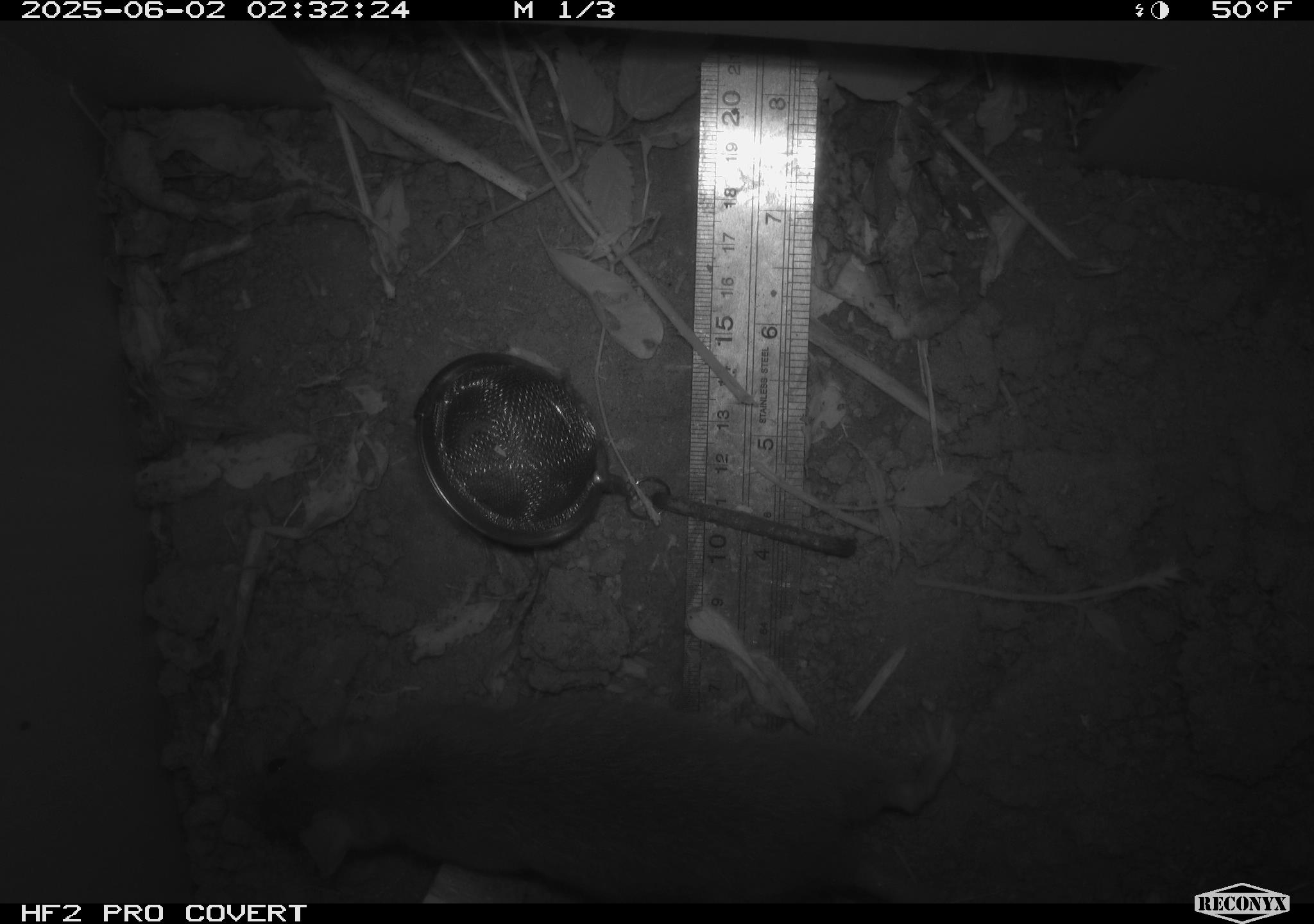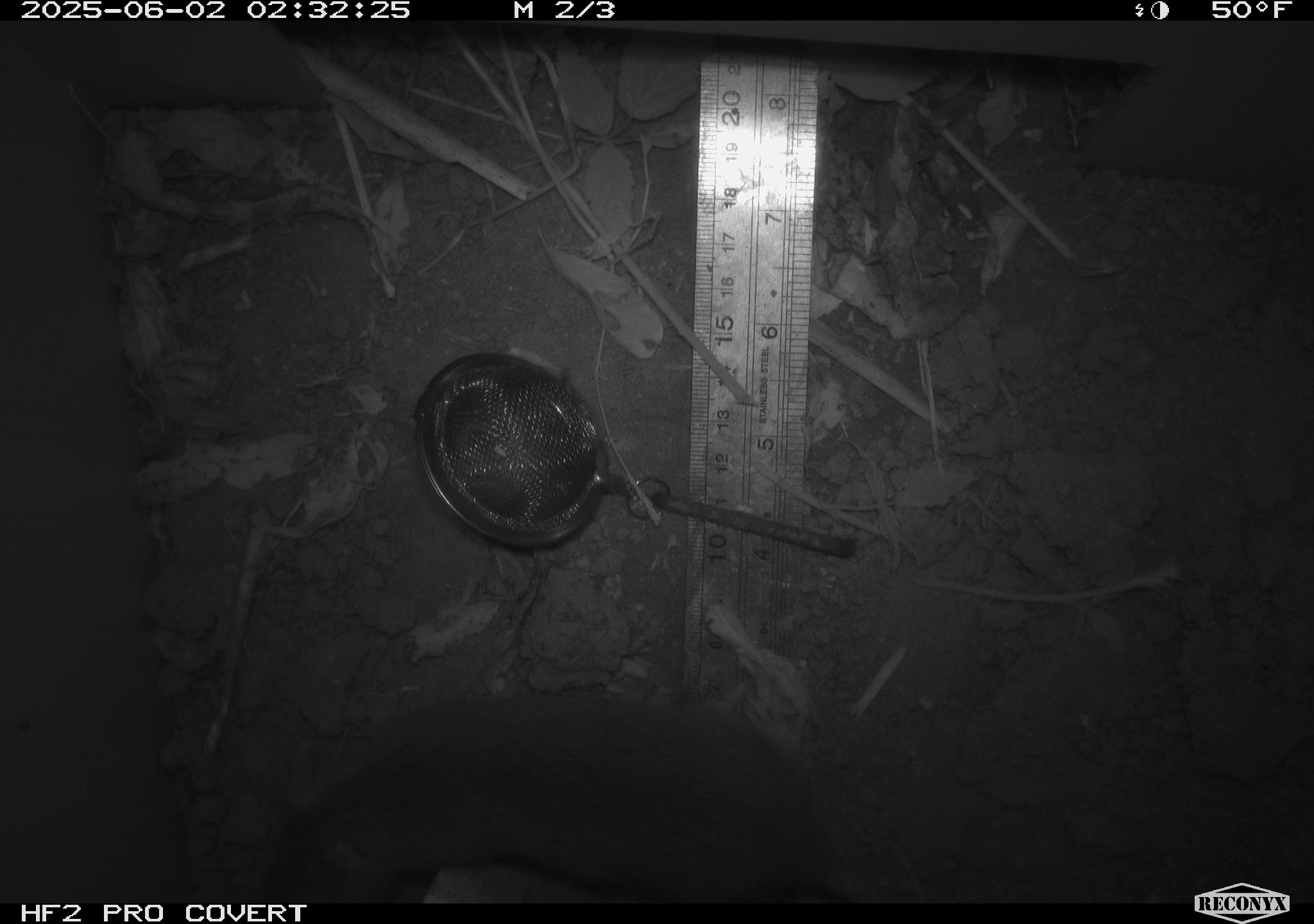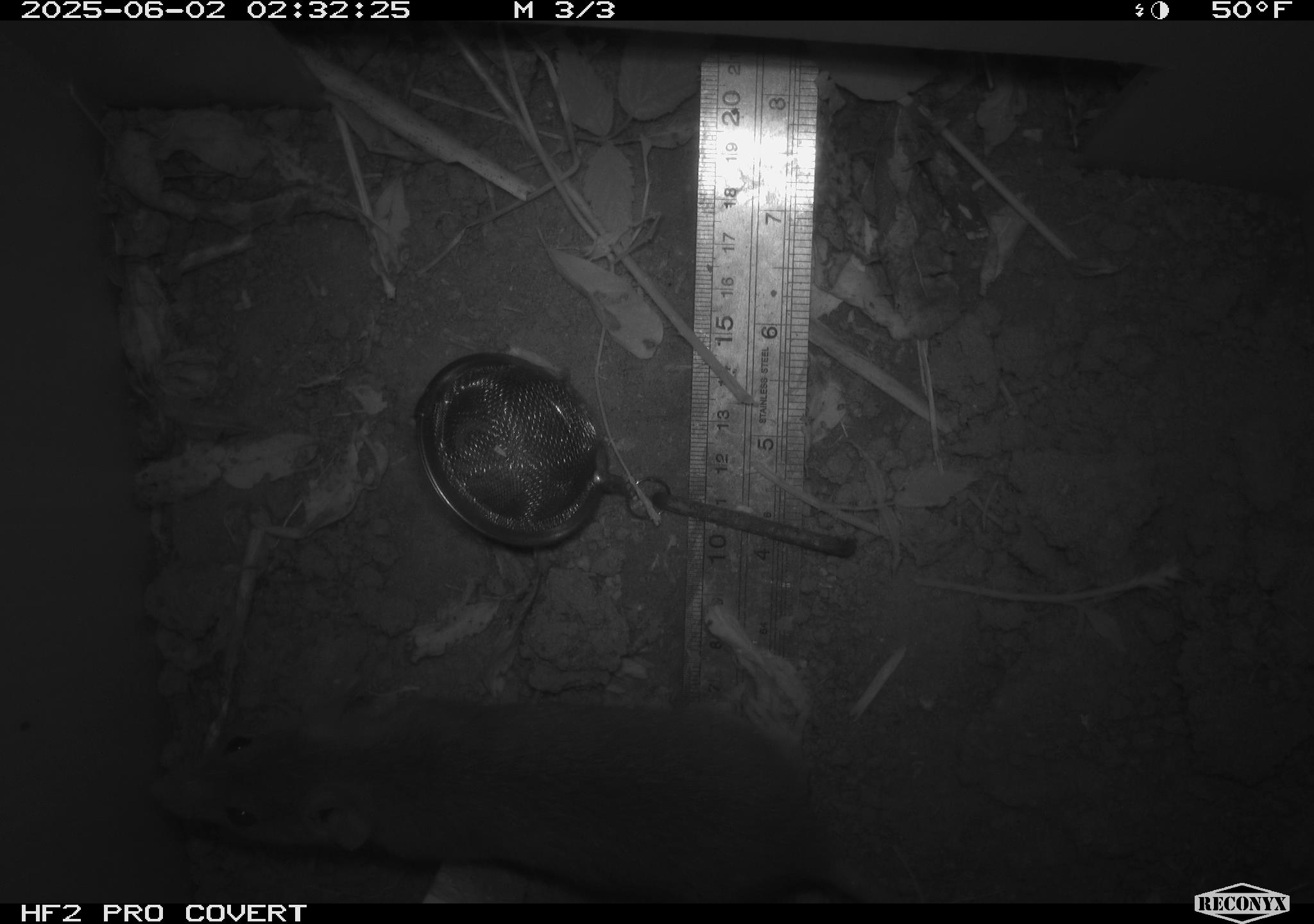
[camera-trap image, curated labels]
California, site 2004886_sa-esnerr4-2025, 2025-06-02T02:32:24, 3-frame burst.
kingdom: Animalia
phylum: Chordata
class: Mammalia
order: Rodentia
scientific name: Rodentia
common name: rodent